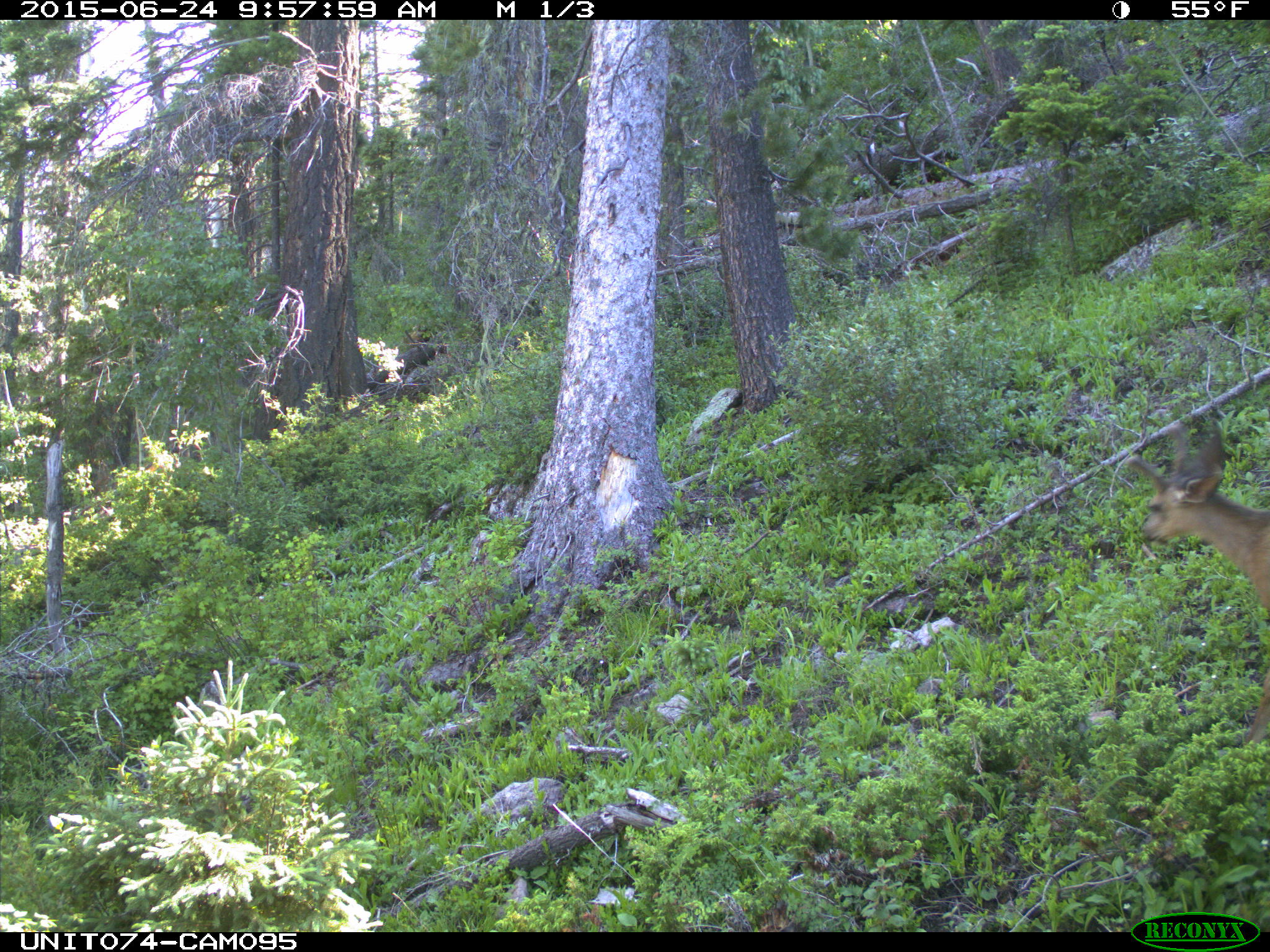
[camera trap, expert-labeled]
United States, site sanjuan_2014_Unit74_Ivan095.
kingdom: Animalia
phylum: Chordata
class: Mammalia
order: Artiodactyla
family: Cervidae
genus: Odocoileus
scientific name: Odocoileus hemionus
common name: mule deer